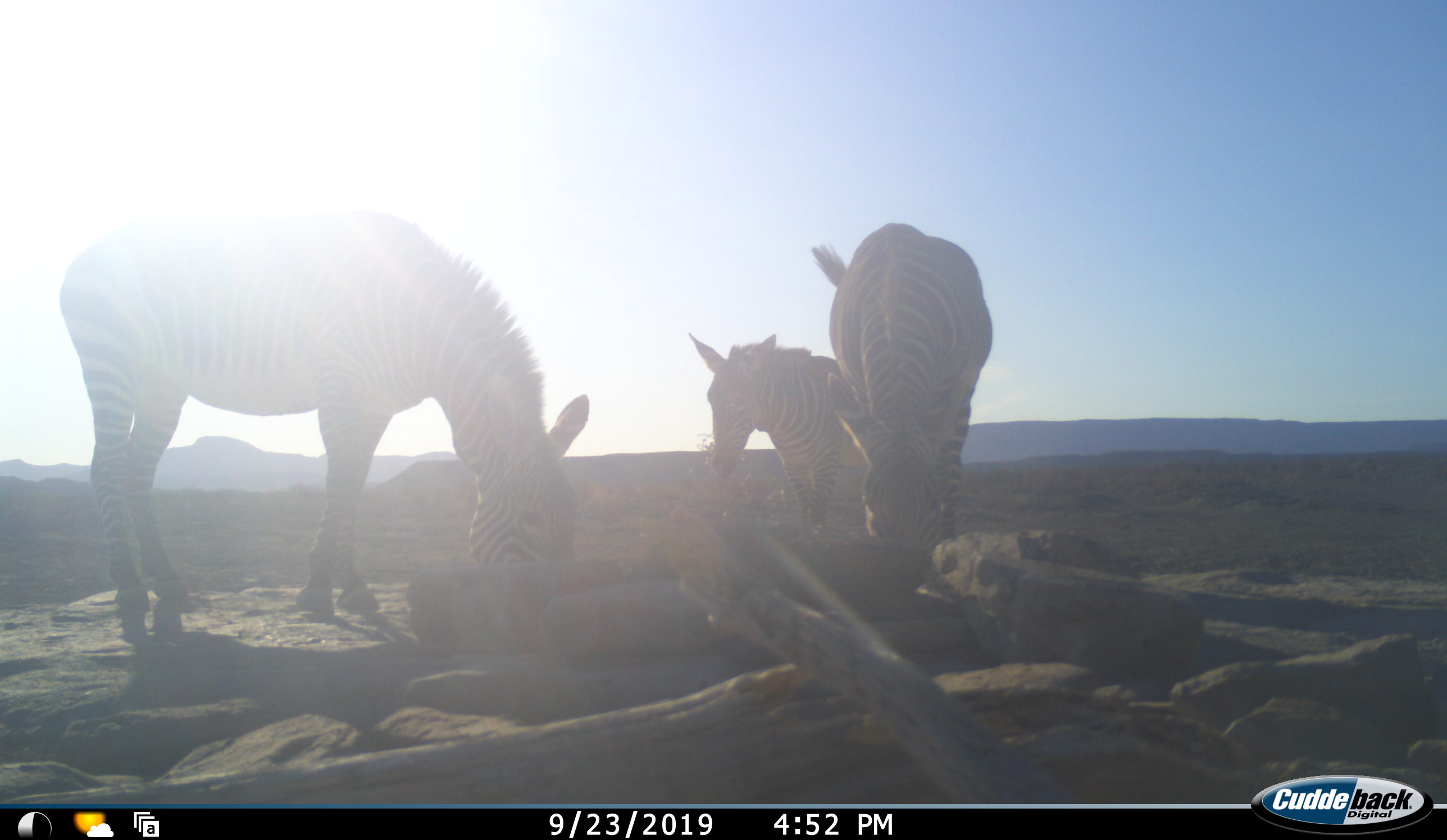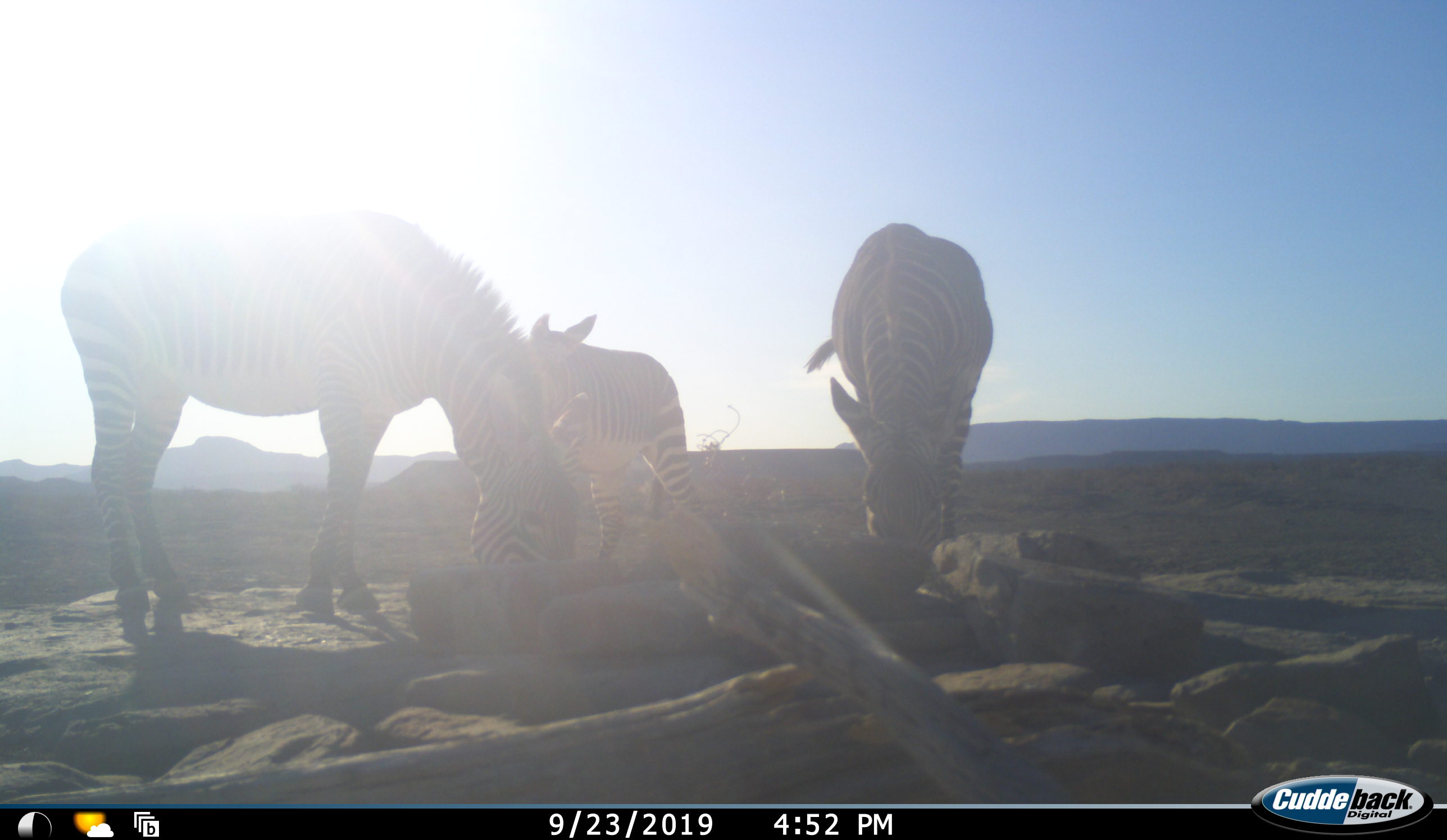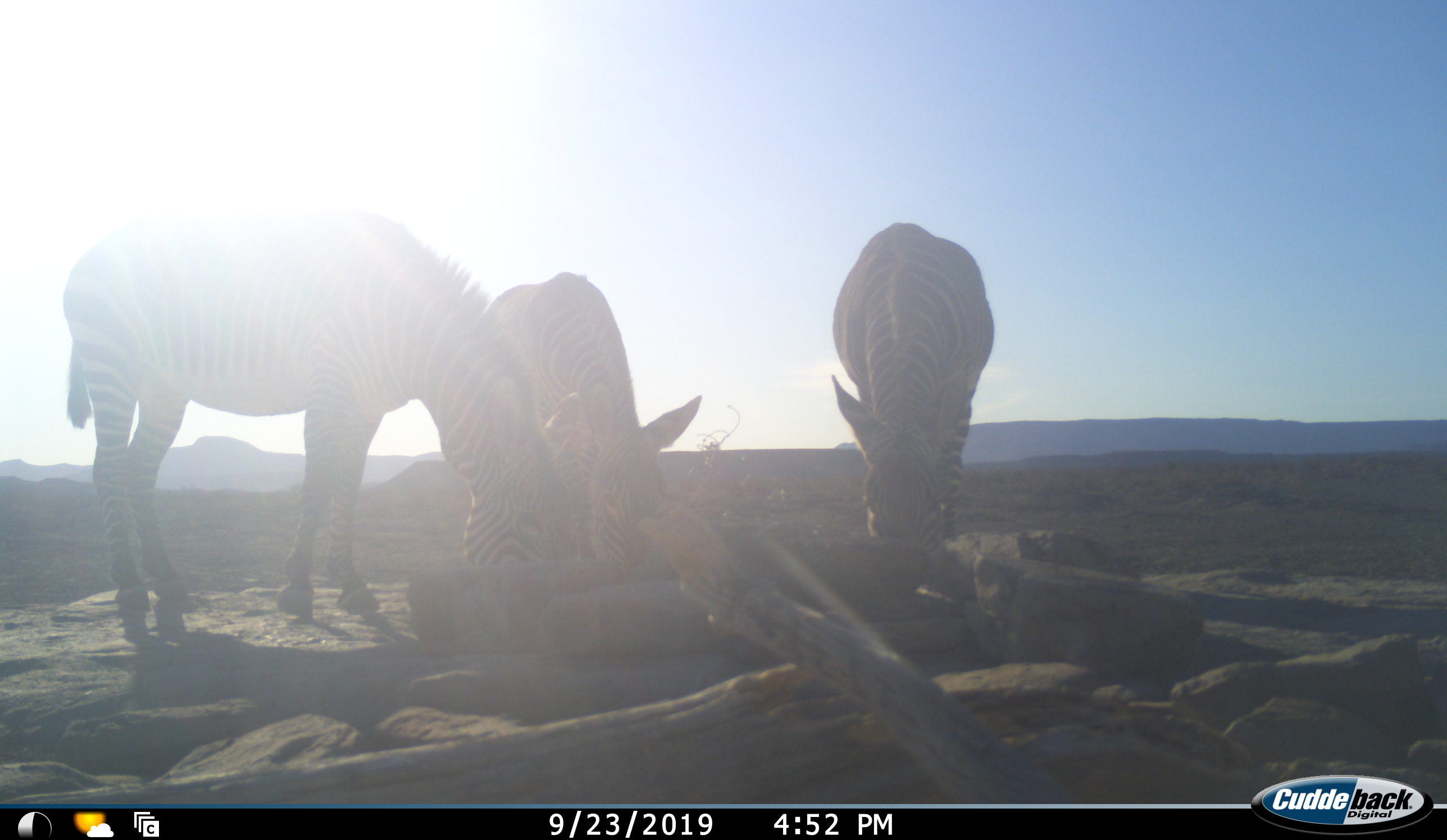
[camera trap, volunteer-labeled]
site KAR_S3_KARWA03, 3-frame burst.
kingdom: Animalia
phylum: Chordata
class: Mammalia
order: Perissodactyla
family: Equidae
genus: Equus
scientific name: Equus zebra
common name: mountain zebra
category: zebramountain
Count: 3.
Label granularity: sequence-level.